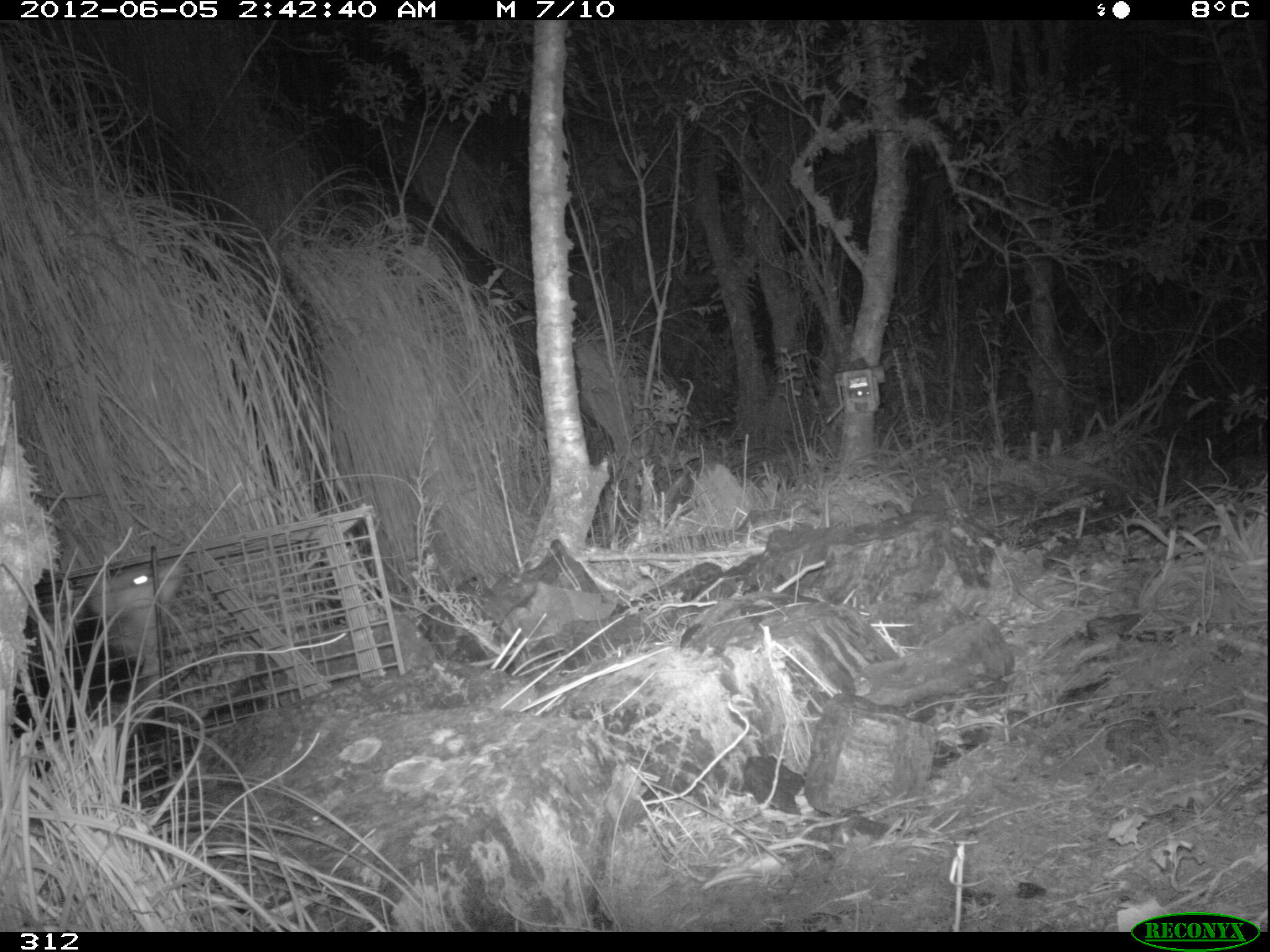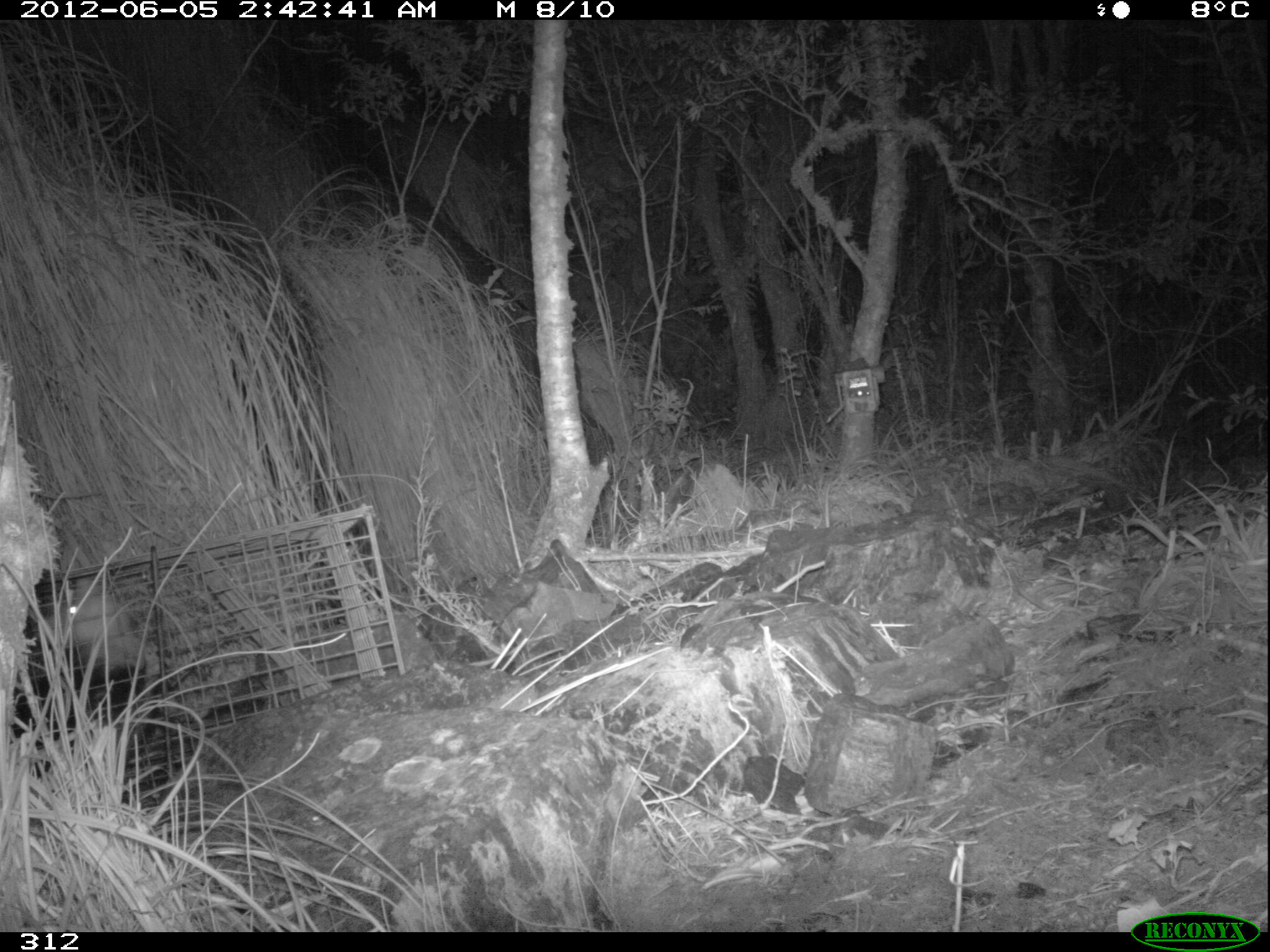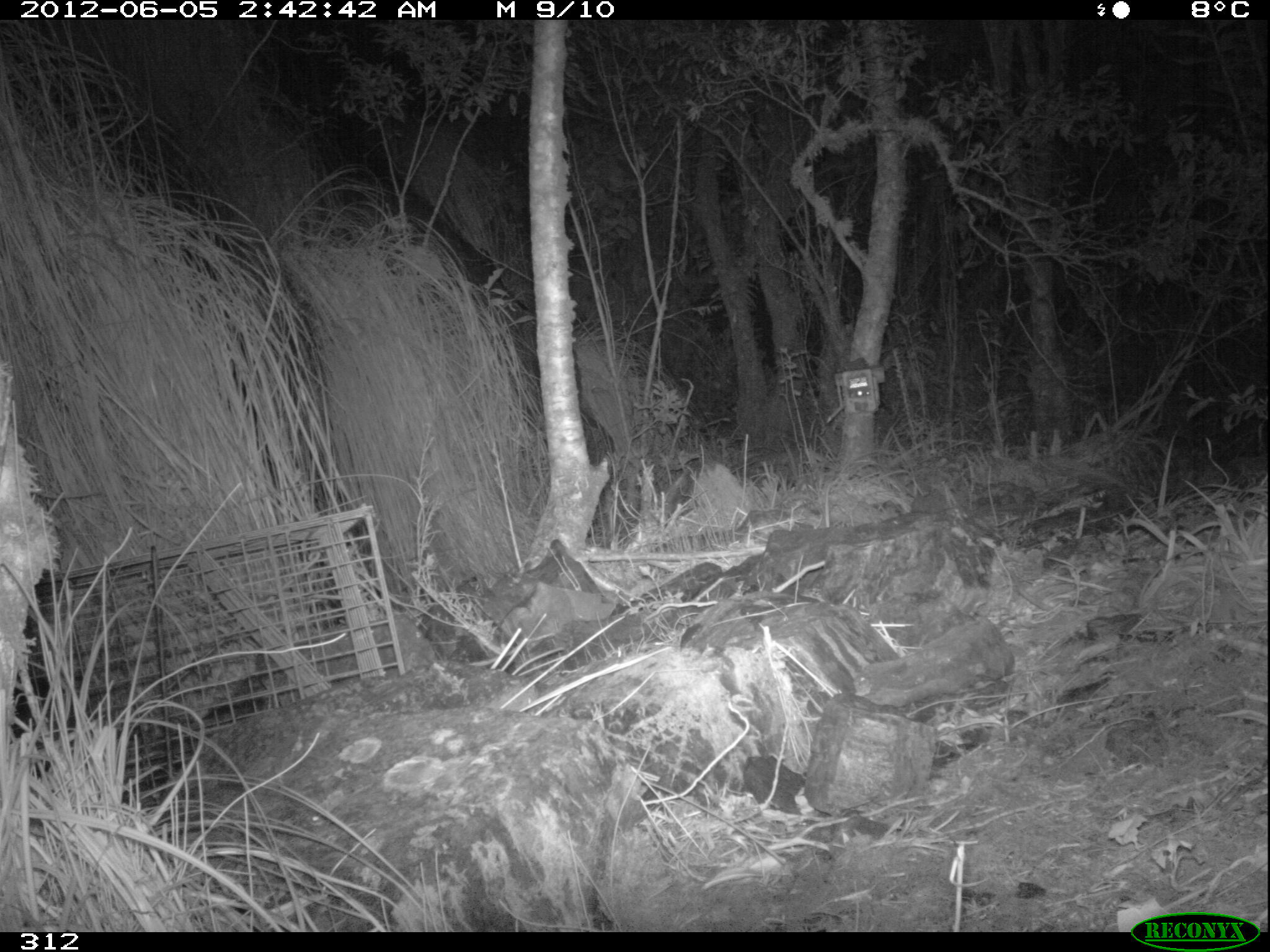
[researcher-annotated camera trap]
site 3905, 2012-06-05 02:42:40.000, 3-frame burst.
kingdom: Animalia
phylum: Chordata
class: Mammalia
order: Didelphimorphia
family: Didelphidae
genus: Didelphis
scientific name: Didelphis pernigra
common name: andean white-eared opossum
Didelphis pernigra (andean white-eared opossum).